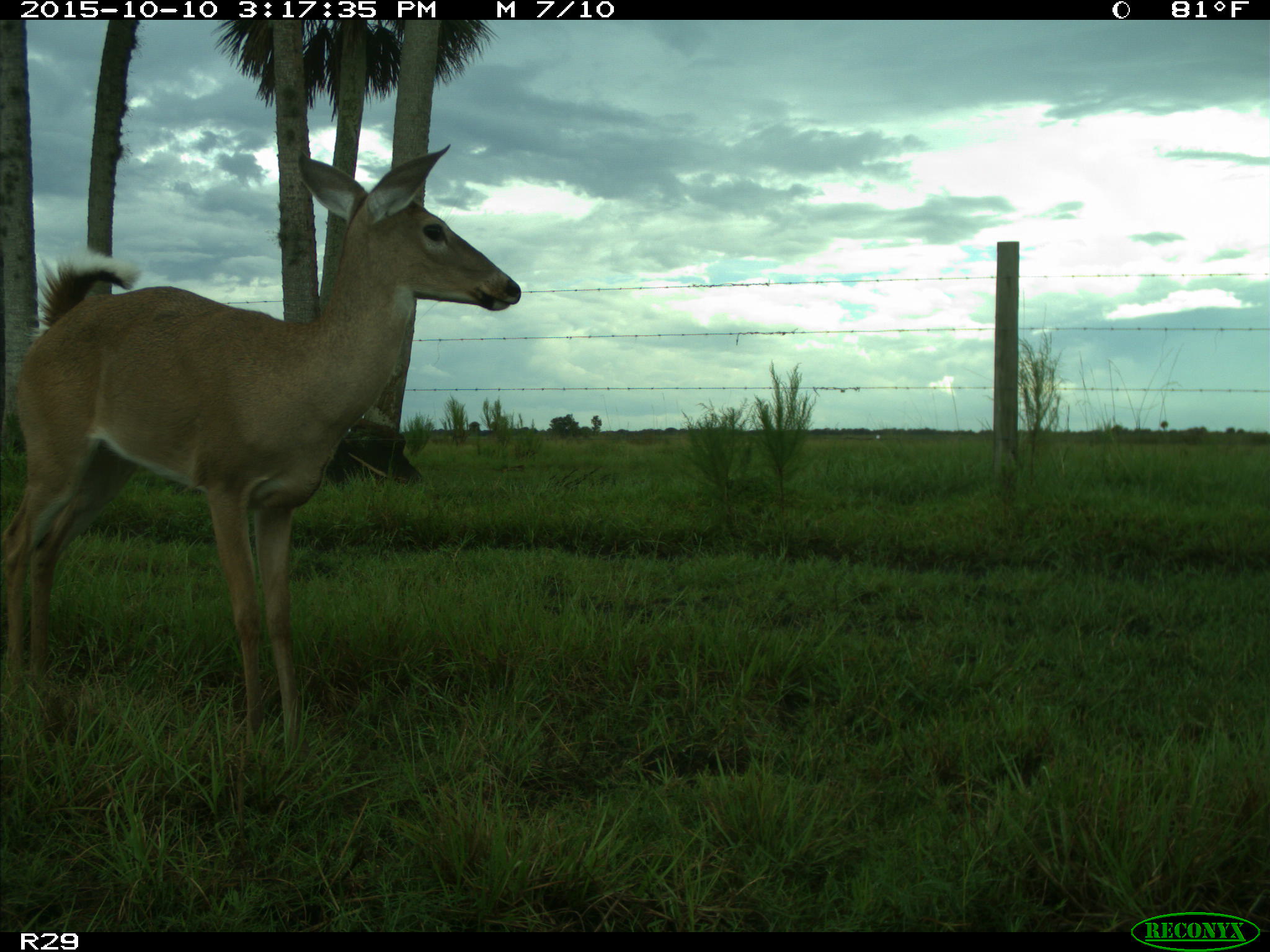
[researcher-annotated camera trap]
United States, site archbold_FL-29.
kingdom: Animalia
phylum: Chordata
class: Mammalia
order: Artiodactyla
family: Cervidae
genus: Odocoileus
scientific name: Odocoileus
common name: deer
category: unidentified deer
Unidentified deer (deer) (Odocoileus).